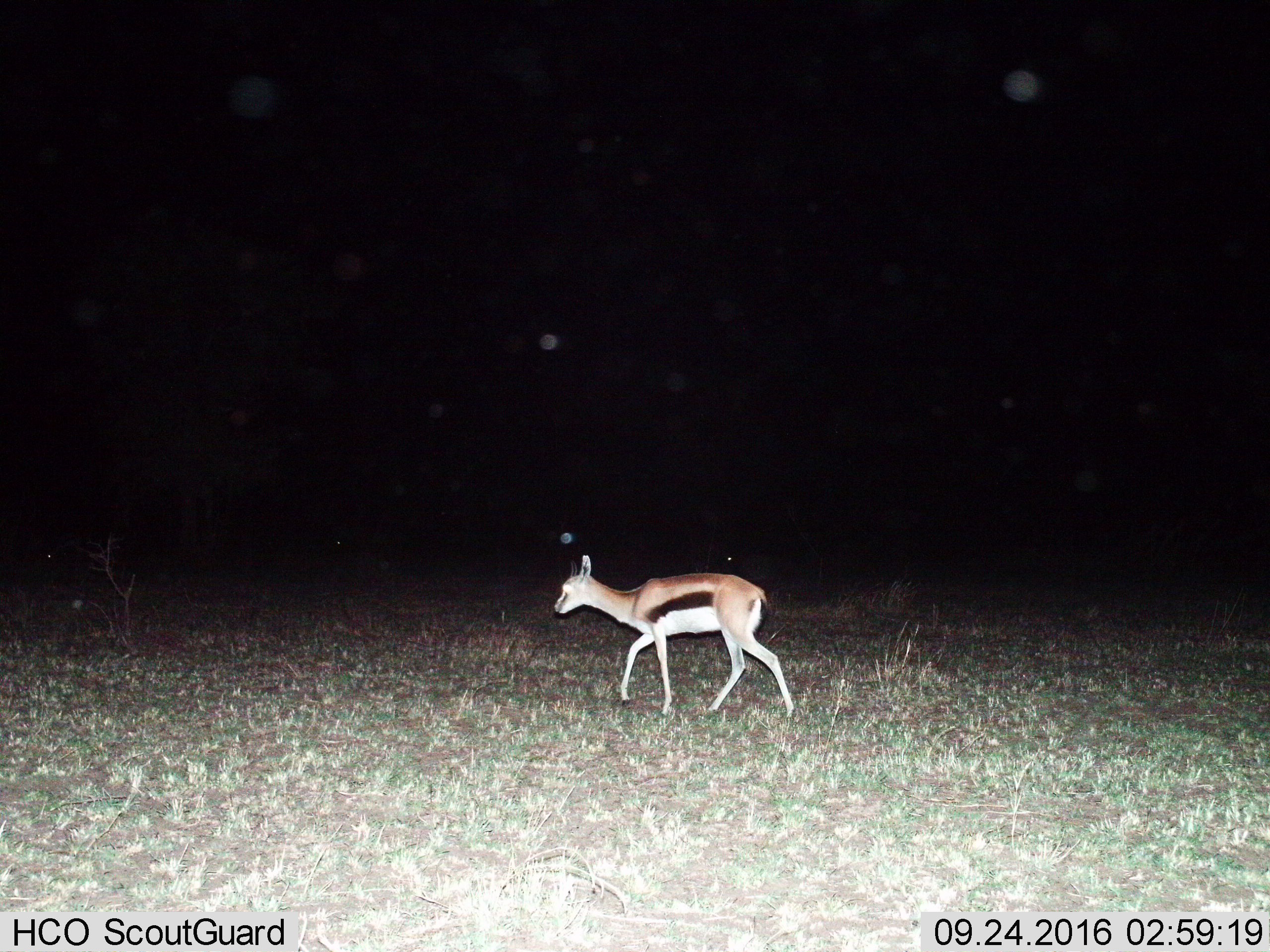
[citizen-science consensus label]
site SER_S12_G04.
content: unidentified animal